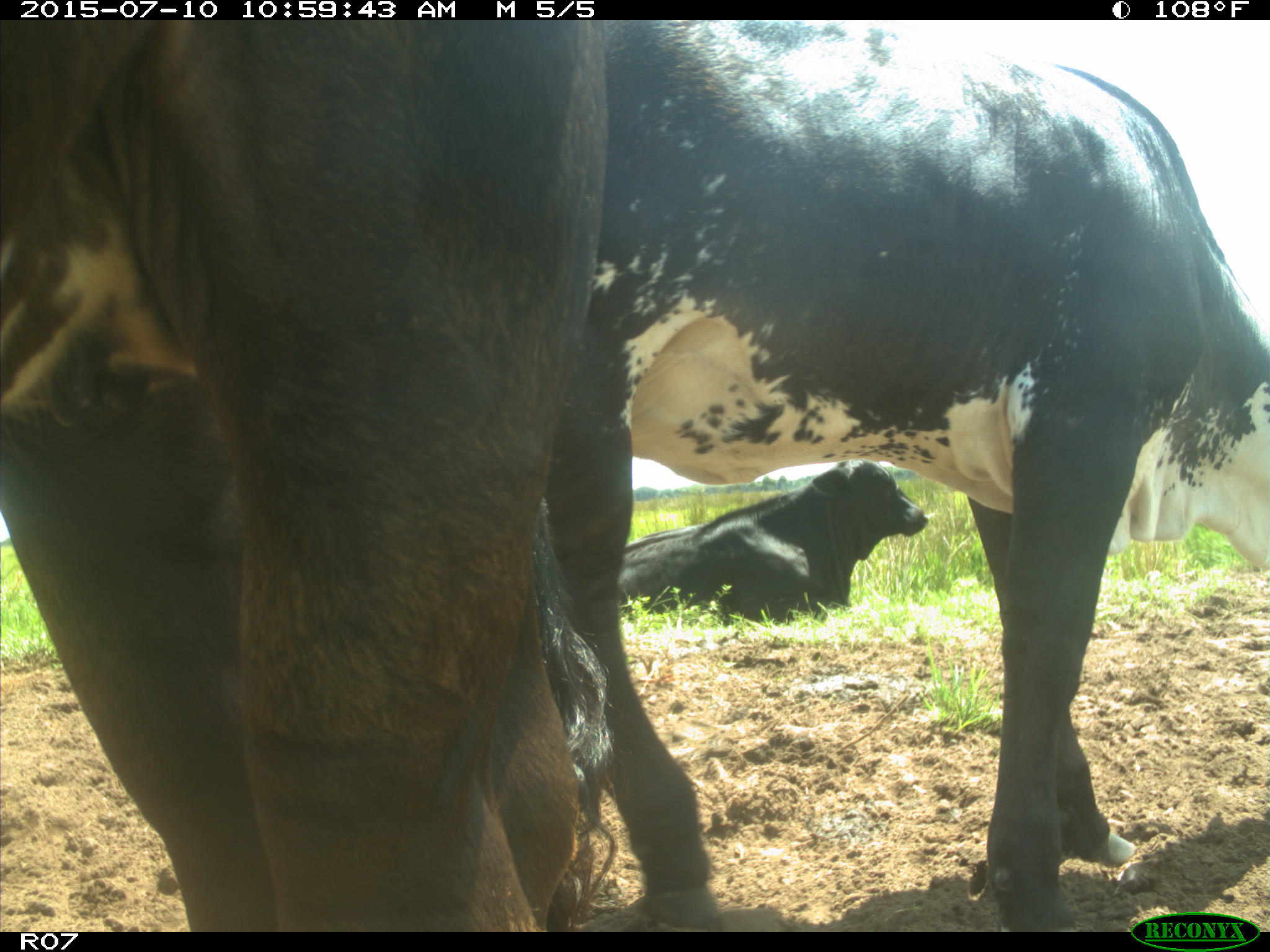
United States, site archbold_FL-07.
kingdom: Animalia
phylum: Chordata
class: Mammalia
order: Artiodactyla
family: Bovidae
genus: Bos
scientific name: Bos taurus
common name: domestic cow